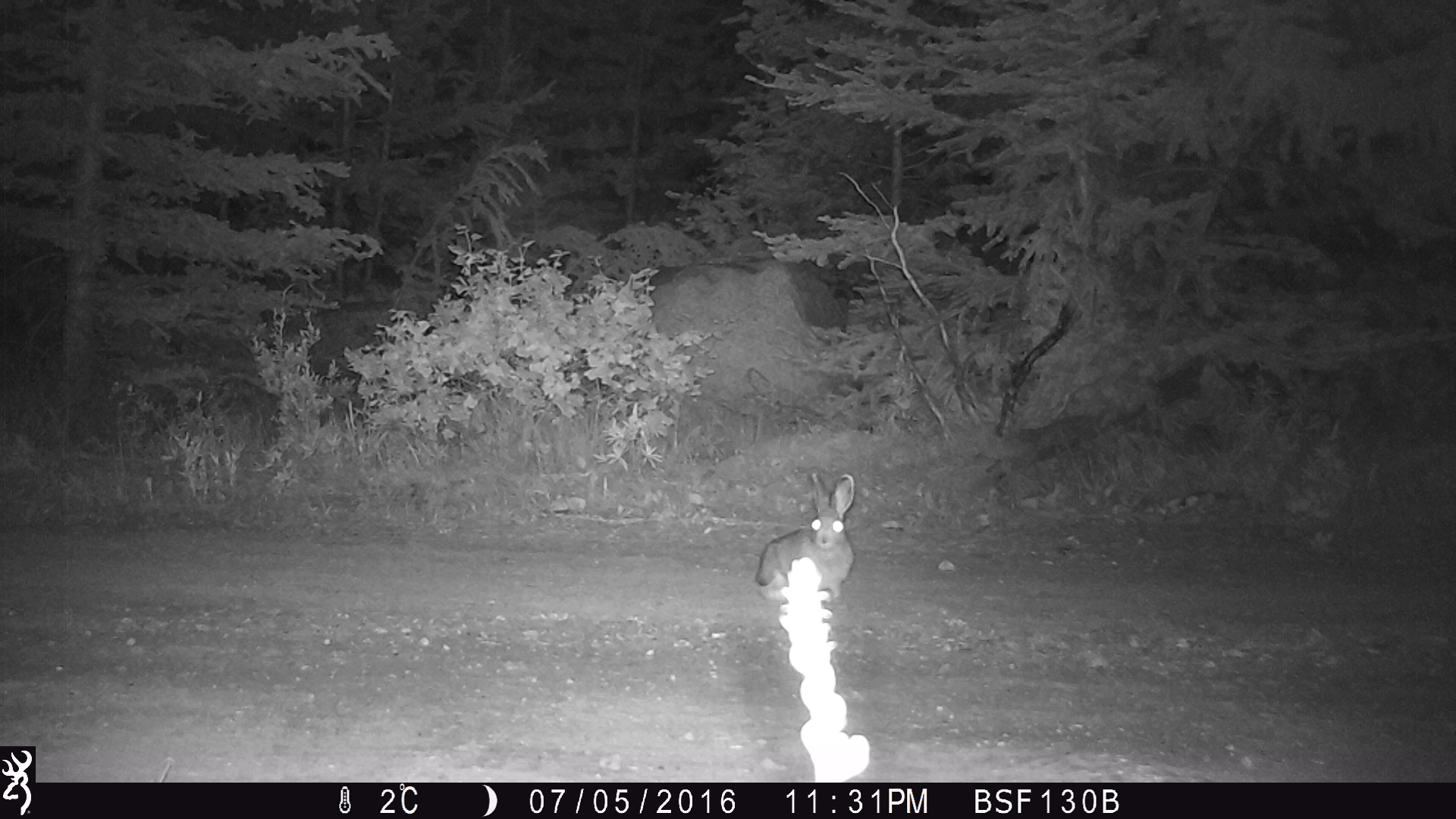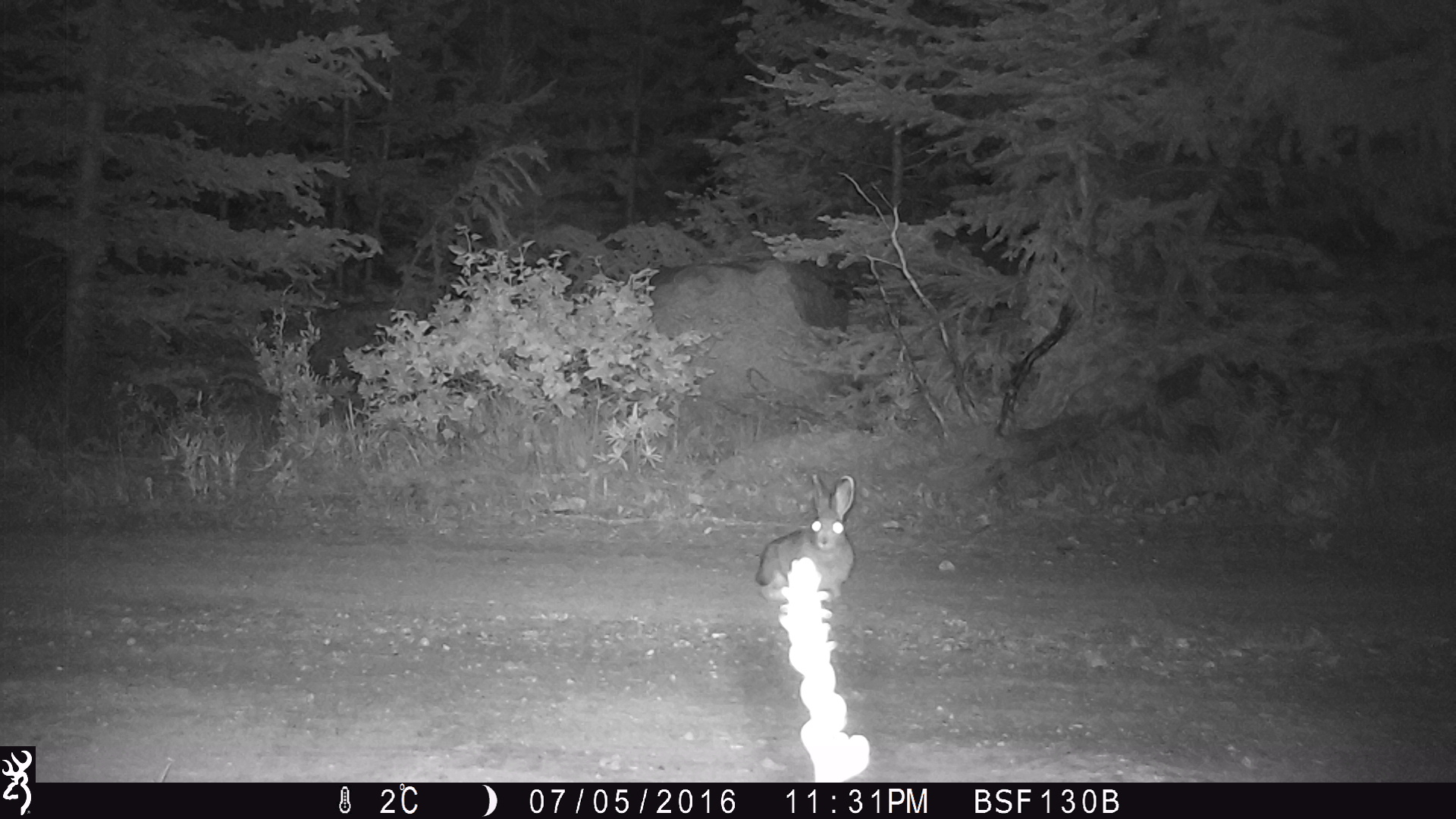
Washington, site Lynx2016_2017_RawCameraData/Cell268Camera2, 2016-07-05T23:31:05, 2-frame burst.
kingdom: Animalia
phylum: Chordata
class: Mammalia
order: Lagomorpha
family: Leporidae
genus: Lepus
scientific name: Lepus americanus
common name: snowshoe hare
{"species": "Lepus americanus (snowshoe hare)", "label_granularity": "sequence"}